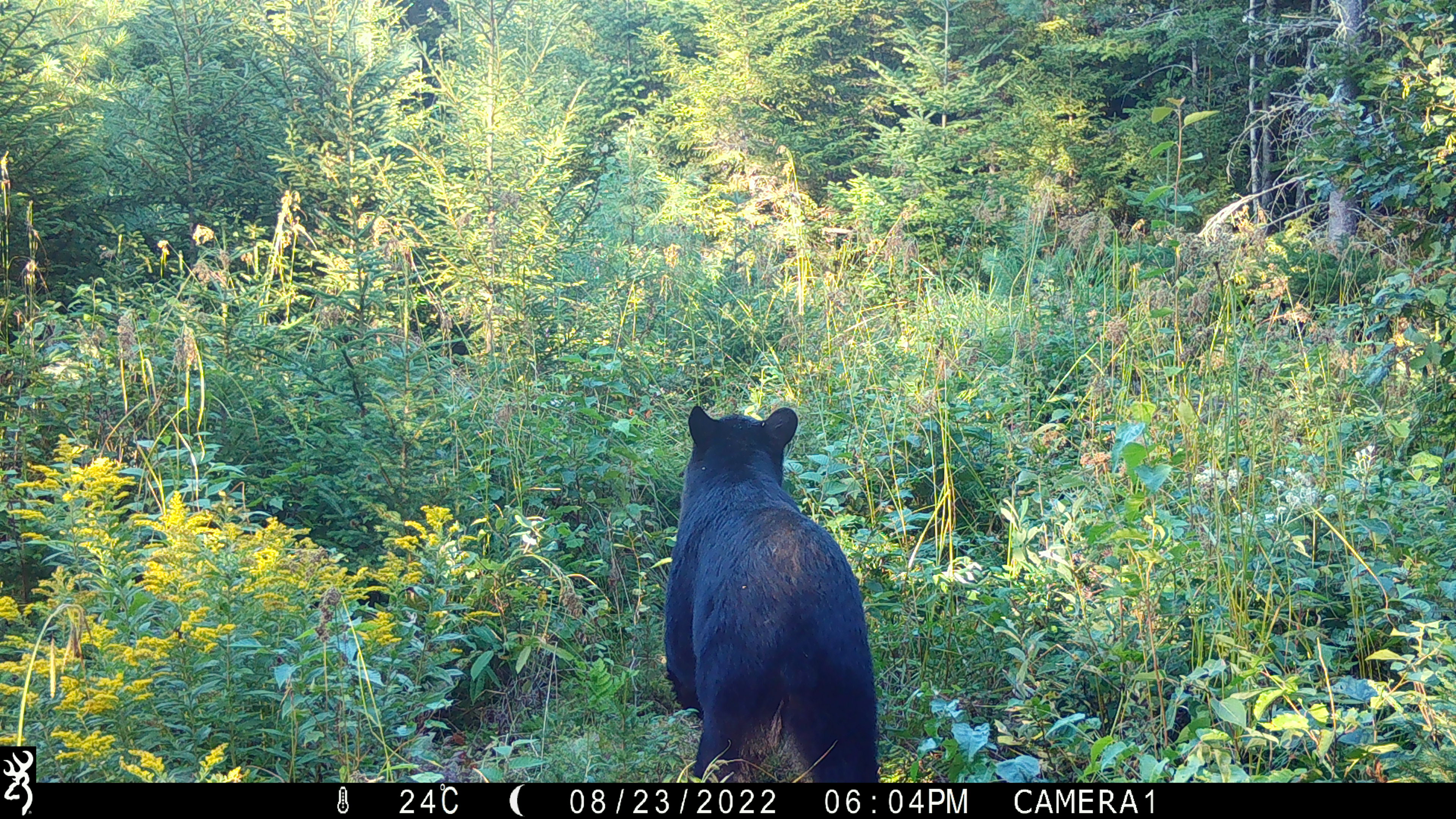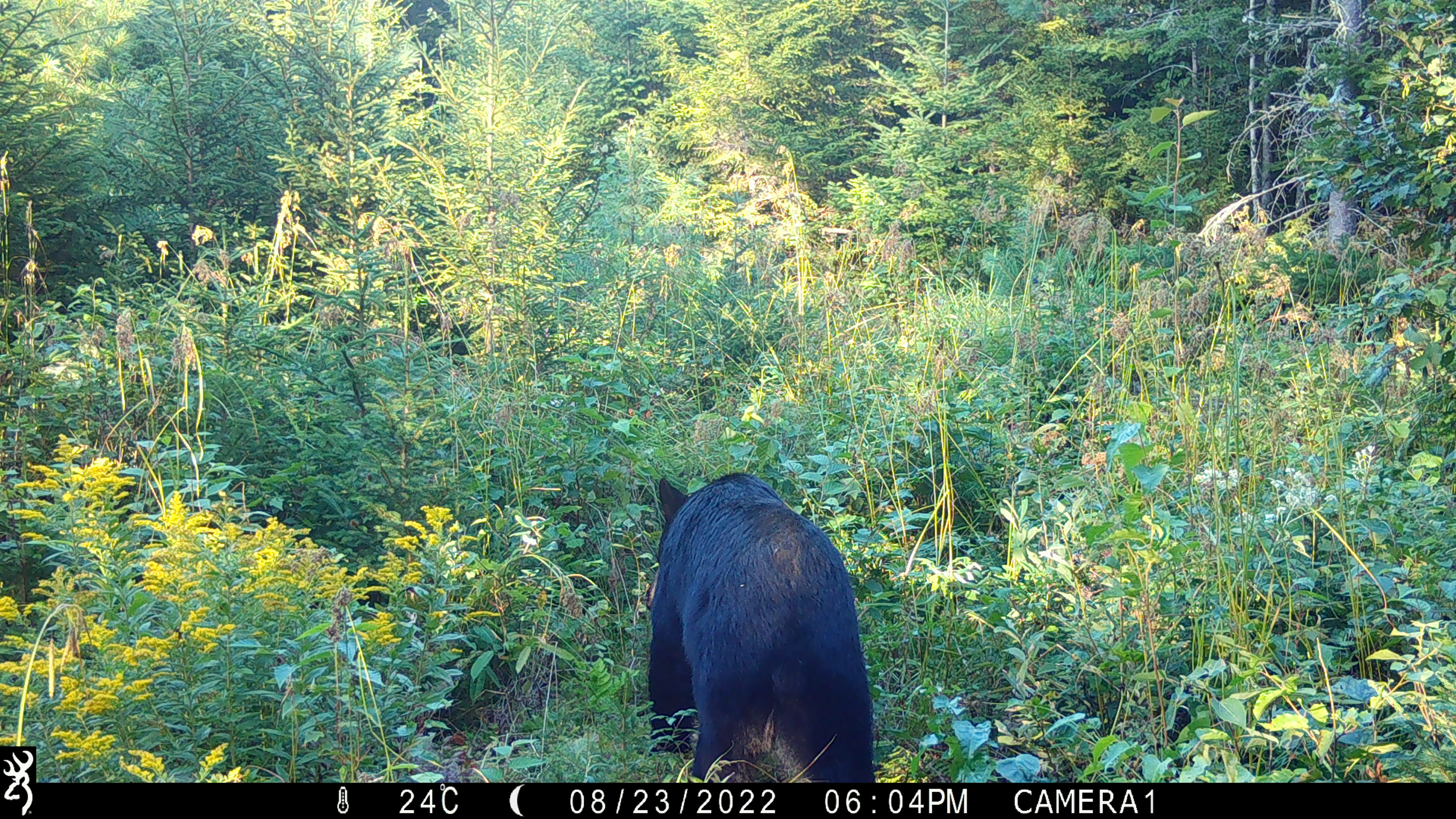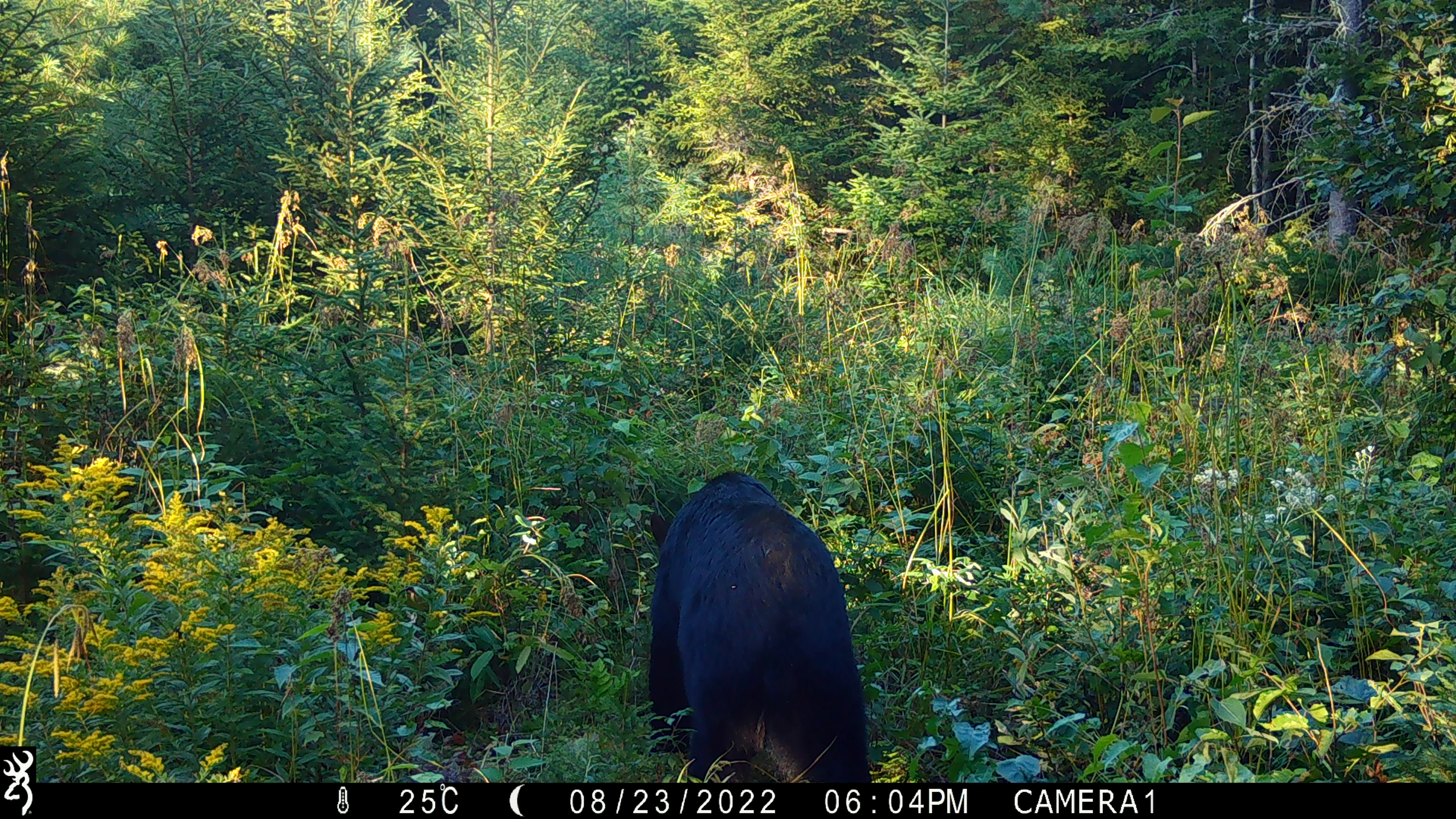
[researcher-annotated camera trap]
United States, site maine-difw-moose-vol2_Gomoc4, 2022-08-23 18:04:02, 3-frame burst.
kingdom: Animalia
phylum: Chordata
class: Mammalia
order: Carnivora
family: Ursidae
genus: Ursus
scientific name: Ursus americanus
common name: black bear